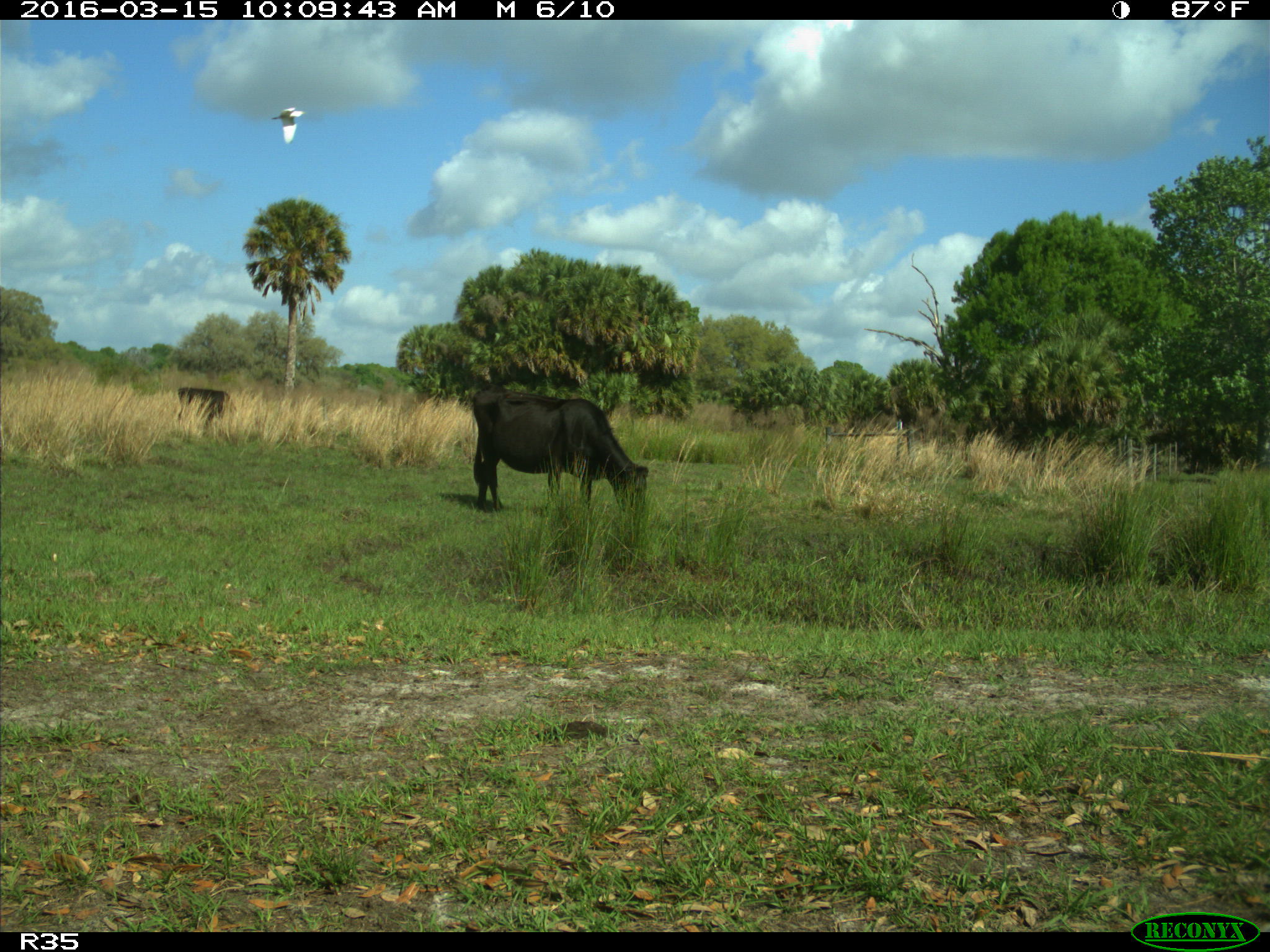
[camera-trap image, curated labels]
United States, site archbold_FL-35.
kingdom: Animalia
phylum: Chordata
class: Mammalia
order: Artiodactyla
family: Bovidae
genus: Bos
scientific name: Bos taurus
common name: domestic cow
Bos taurus (domestic cow).